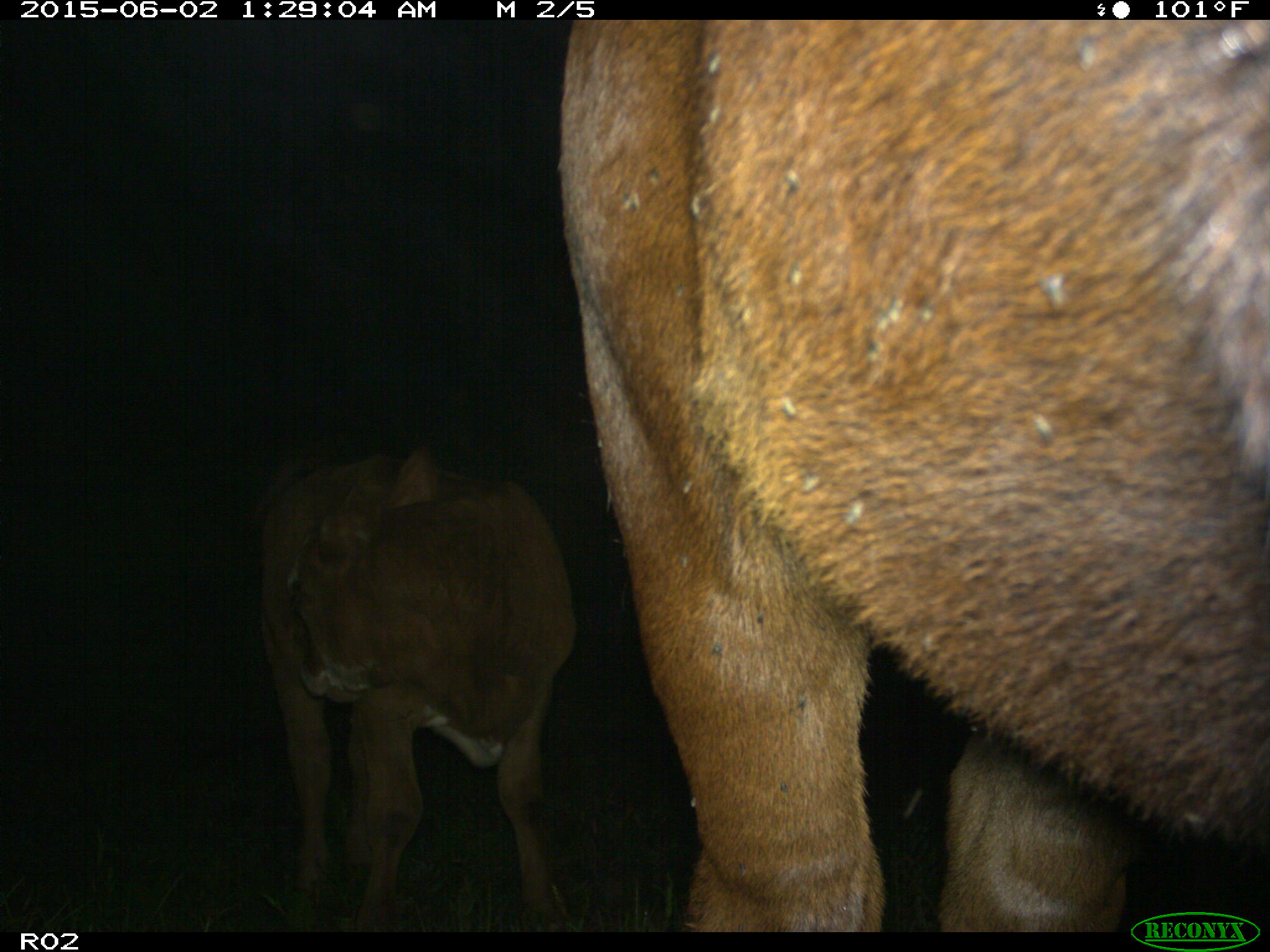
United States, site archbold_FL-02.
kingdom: Animalia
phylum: Chordata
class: Mammalia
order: Artiodactyla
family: Bovidae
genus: Bos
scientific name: Bos taurus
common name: domestic cow